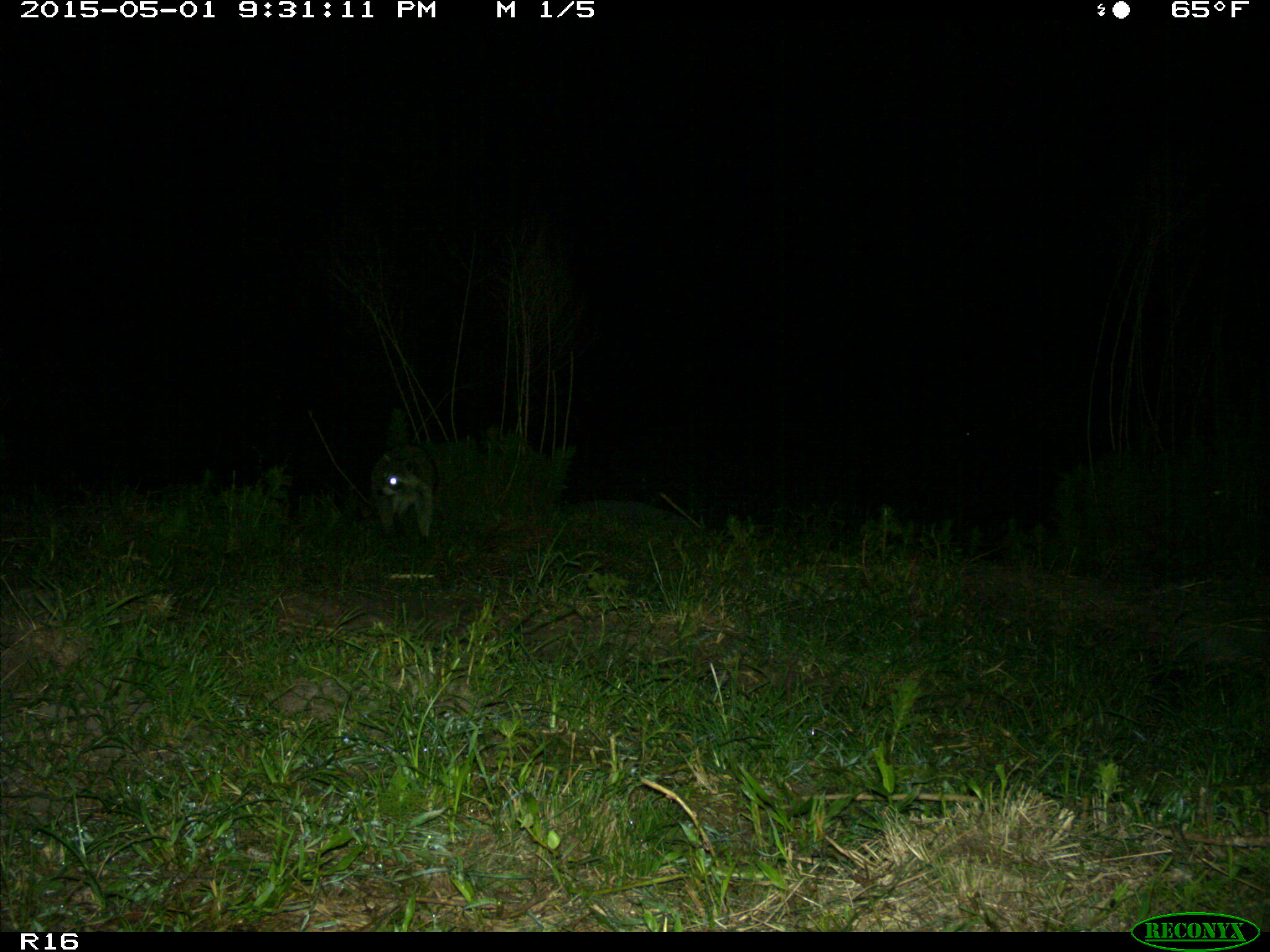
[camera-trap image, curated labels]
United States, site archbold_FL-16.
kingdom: Animalia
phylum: Chordata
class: Mammalia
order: Carnivora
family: Procyonidae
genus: Procyon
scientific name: Procyon lotor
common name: common raccoon